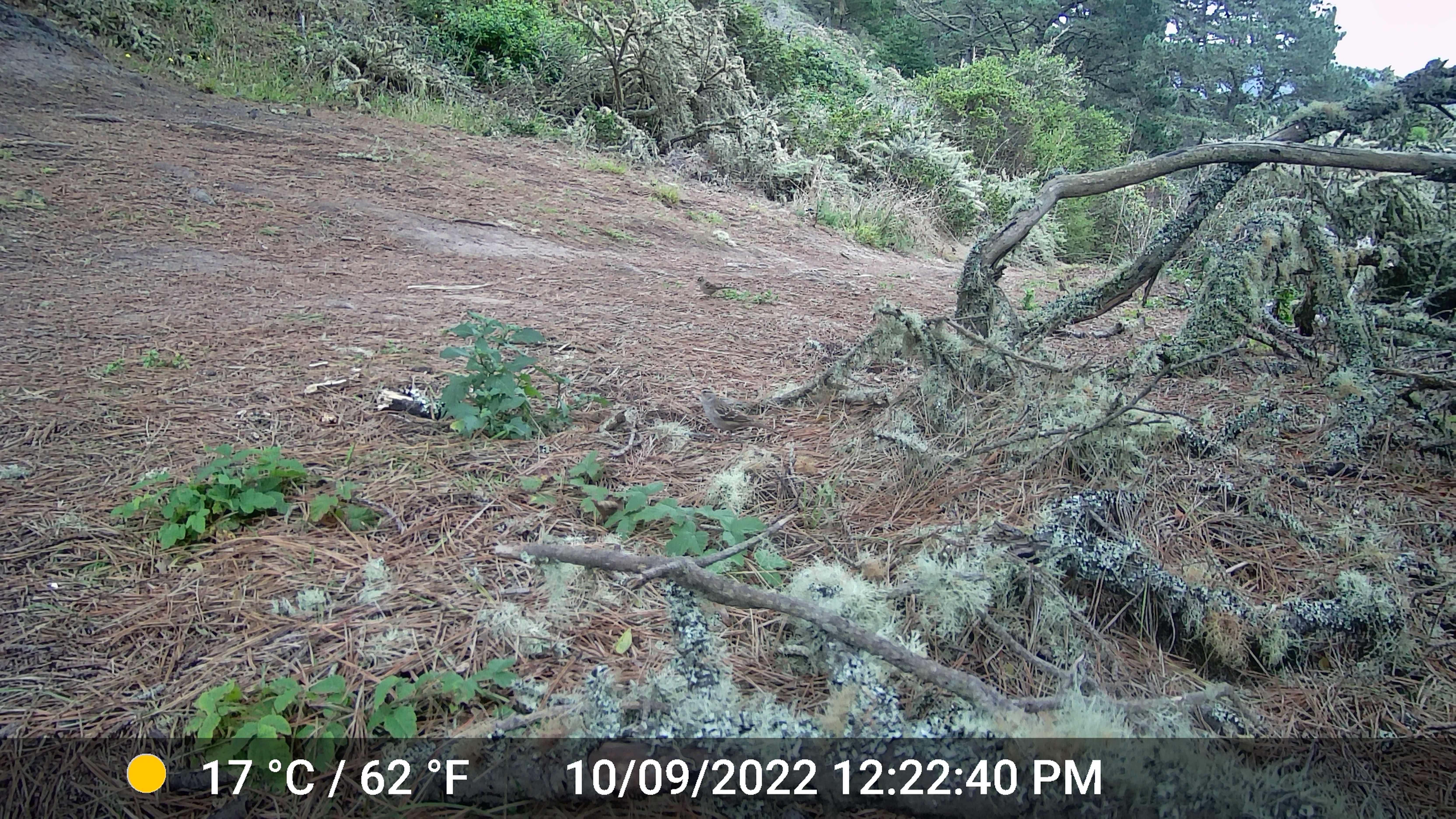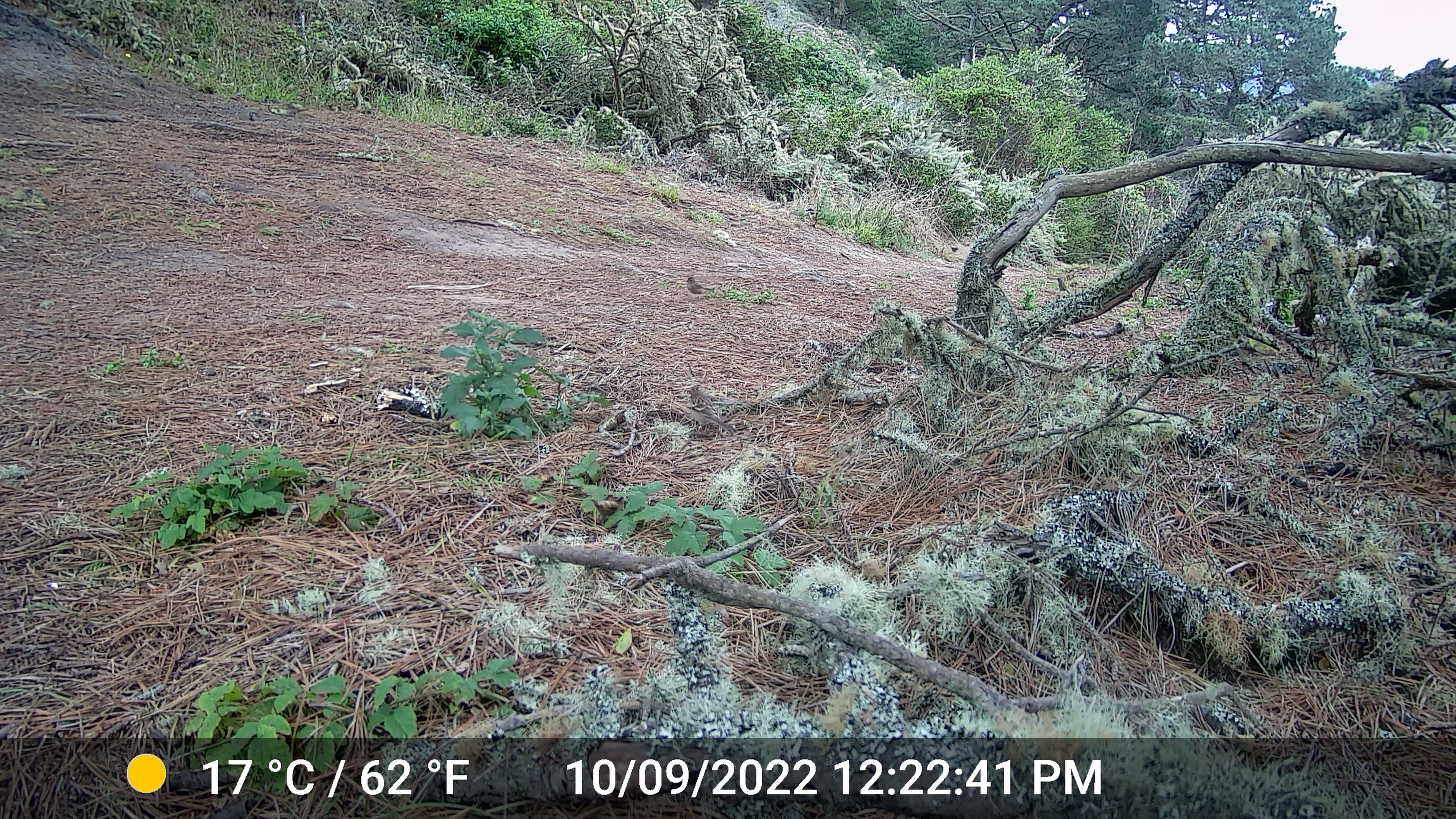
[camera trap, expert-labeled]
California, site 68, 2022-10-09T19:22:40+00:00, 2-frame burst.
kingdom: Animalia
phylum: Chordata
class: Aves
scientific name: Aves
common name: bird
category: unknown bird